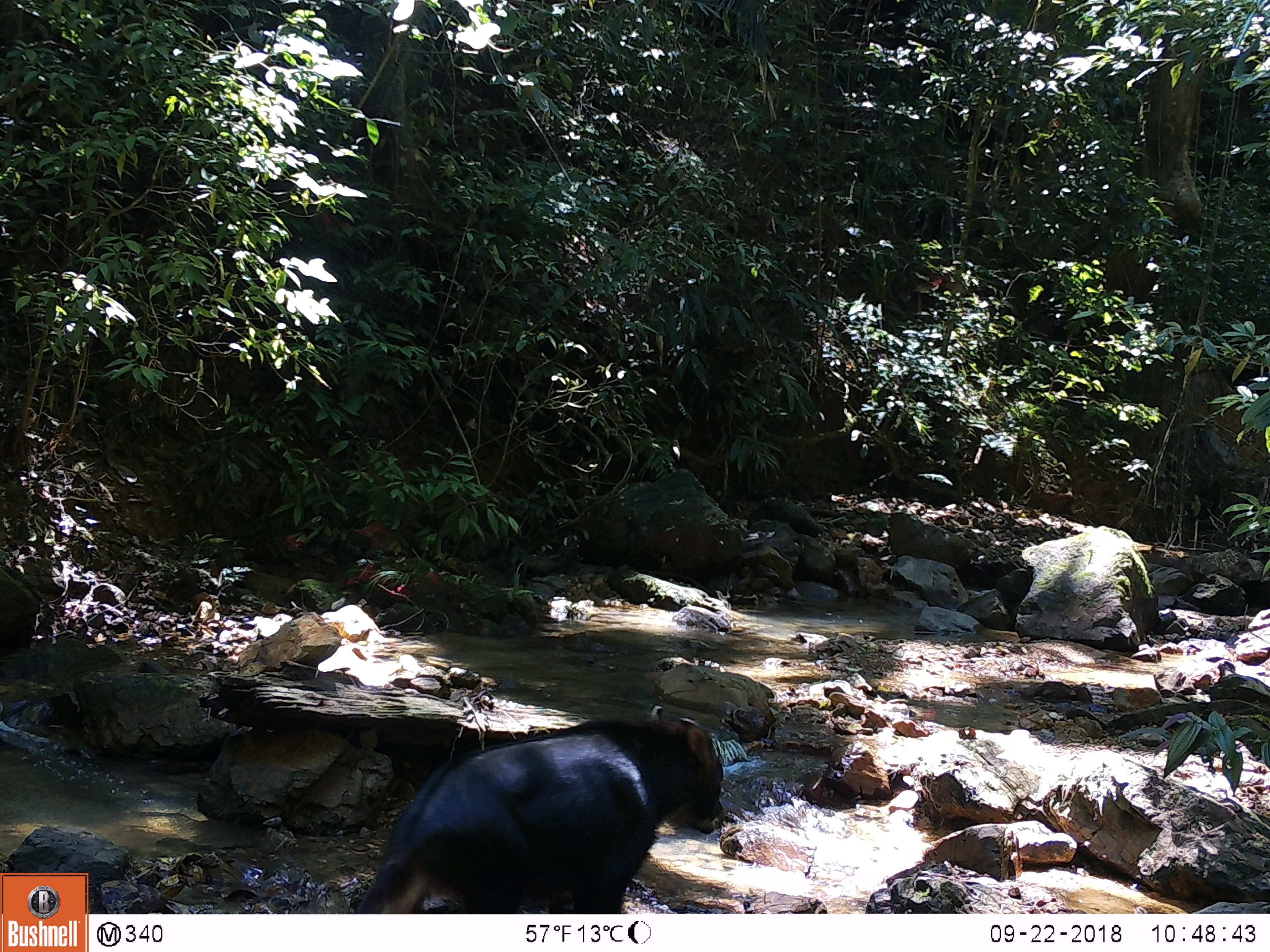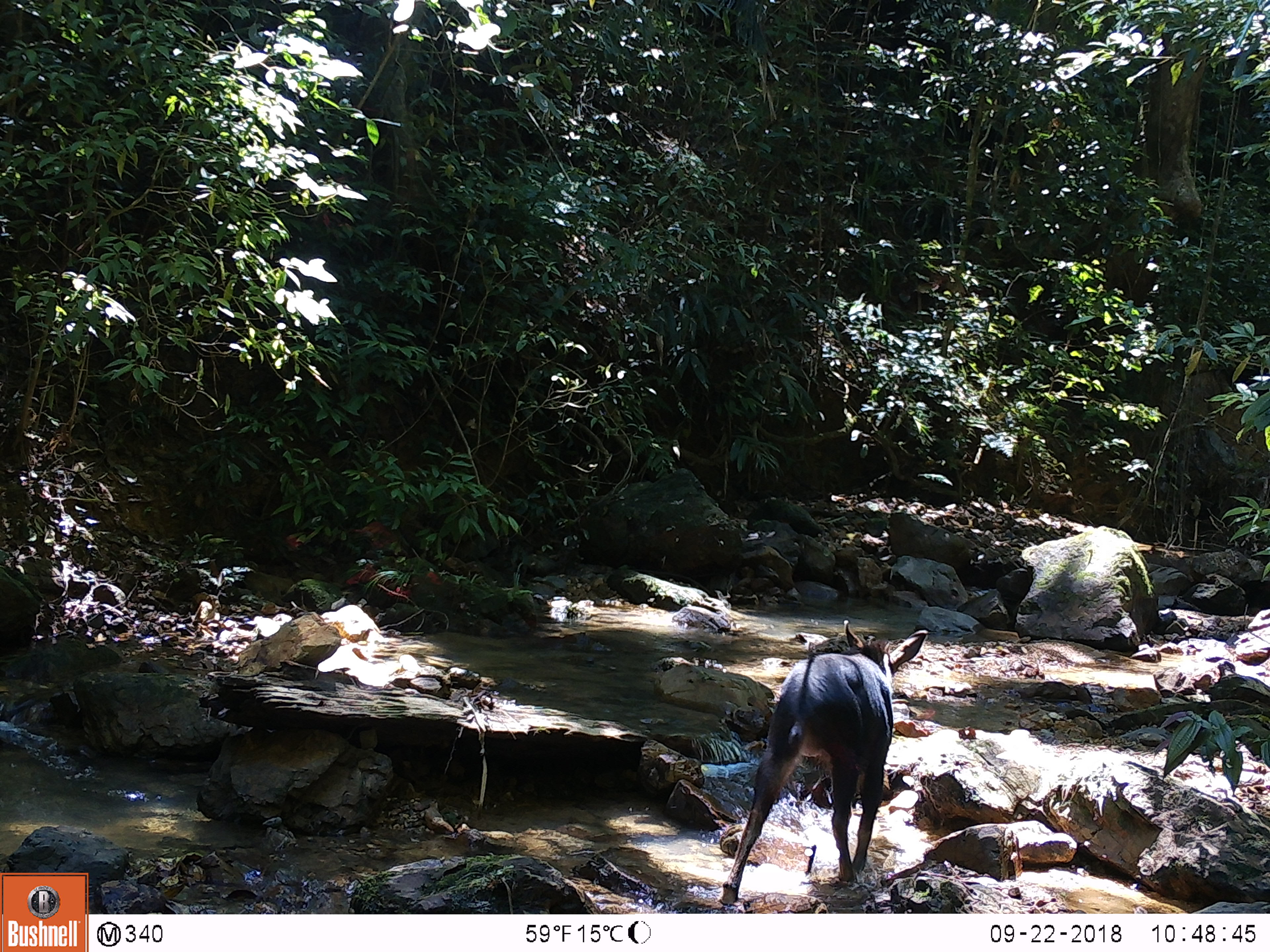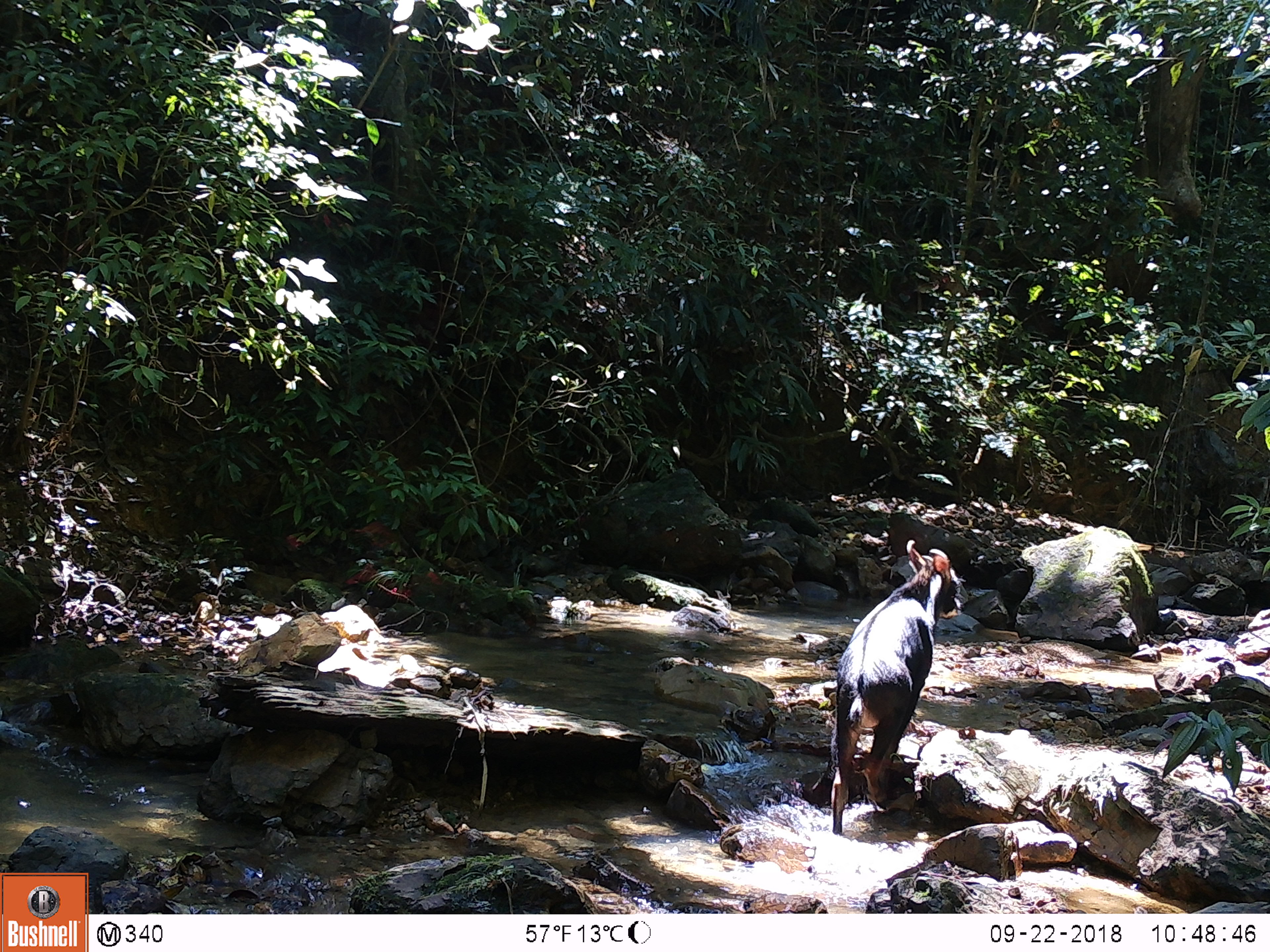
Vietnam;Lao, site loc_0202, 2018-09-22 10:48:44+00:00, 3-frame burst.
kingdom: Animalia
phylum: Chordata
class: Mammalia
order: Artiodactyla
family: Bovidae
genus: Capricornis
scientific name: Capricornis sumatraensis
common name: chinese serow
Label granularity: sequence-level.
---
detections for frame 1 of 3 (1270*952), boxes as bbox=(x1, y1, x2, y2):
chinese serow: bbox=(352, 716, 724, 913)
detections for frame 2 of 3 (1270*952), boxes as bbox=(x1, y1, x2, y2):
chinese serow: bbox=(722, 619, 926, 906)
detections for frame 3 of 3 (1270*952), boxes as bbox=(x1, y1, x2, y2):
chinese serow: bbox=(821, 540, 962, 836)